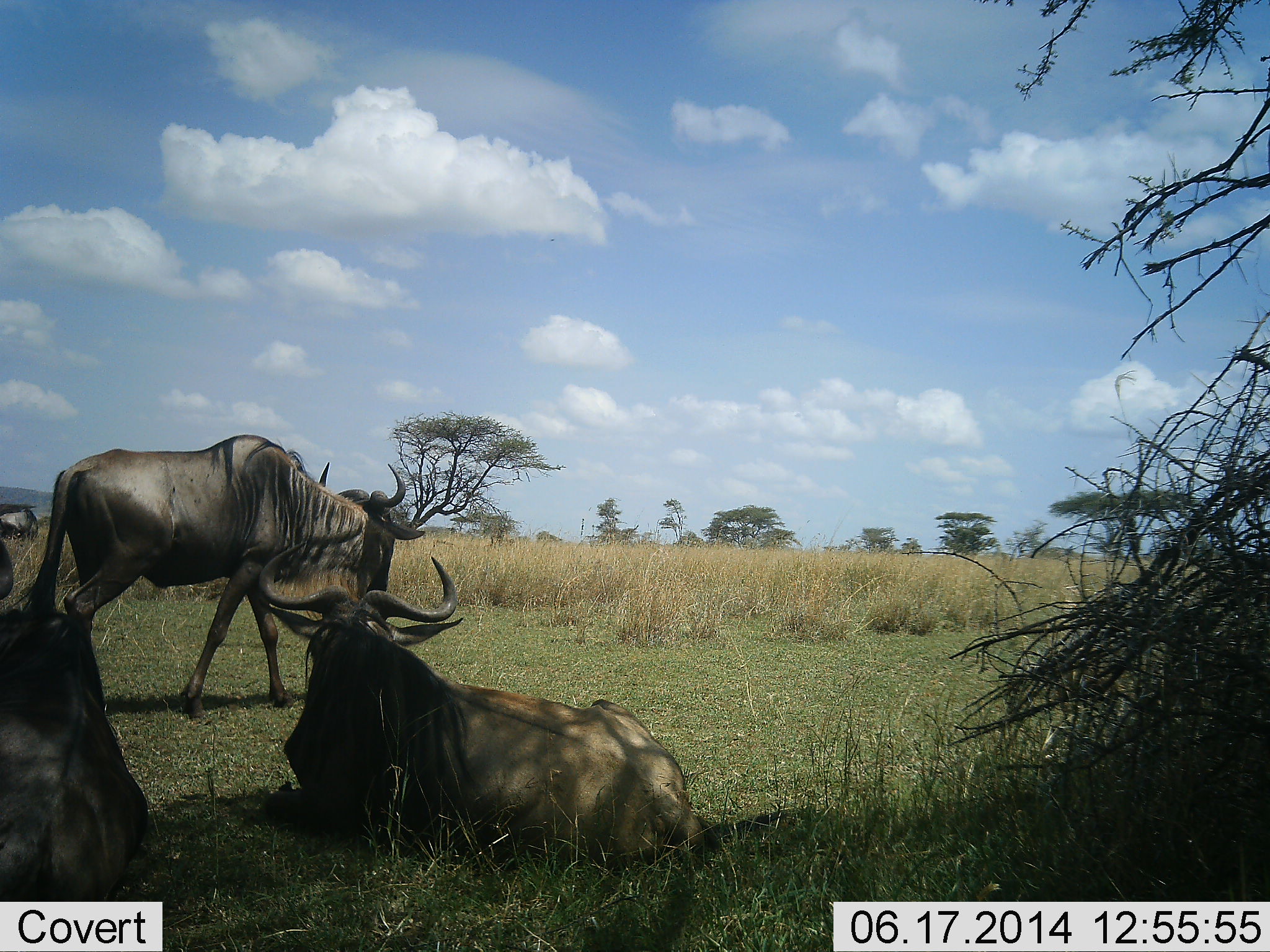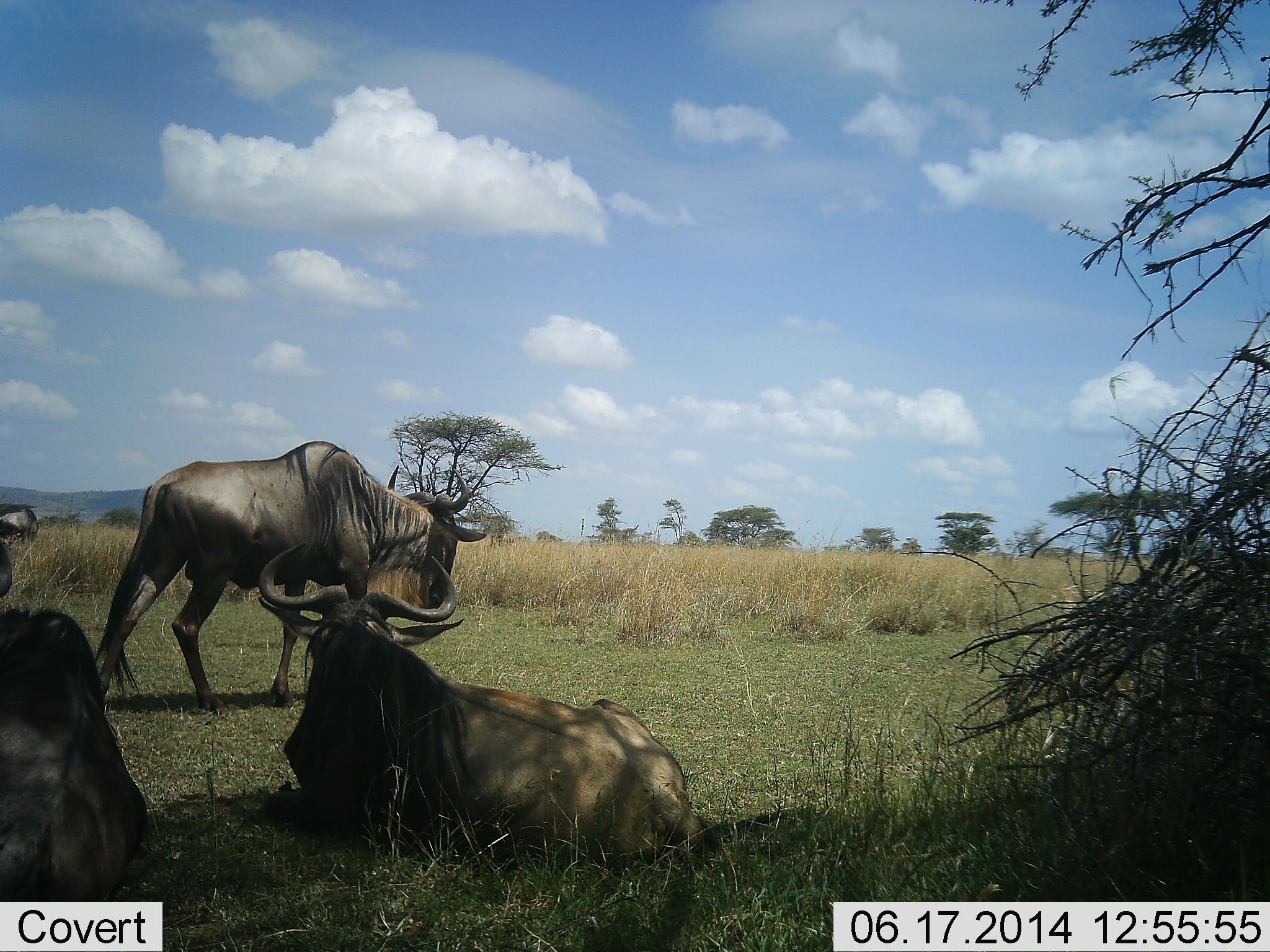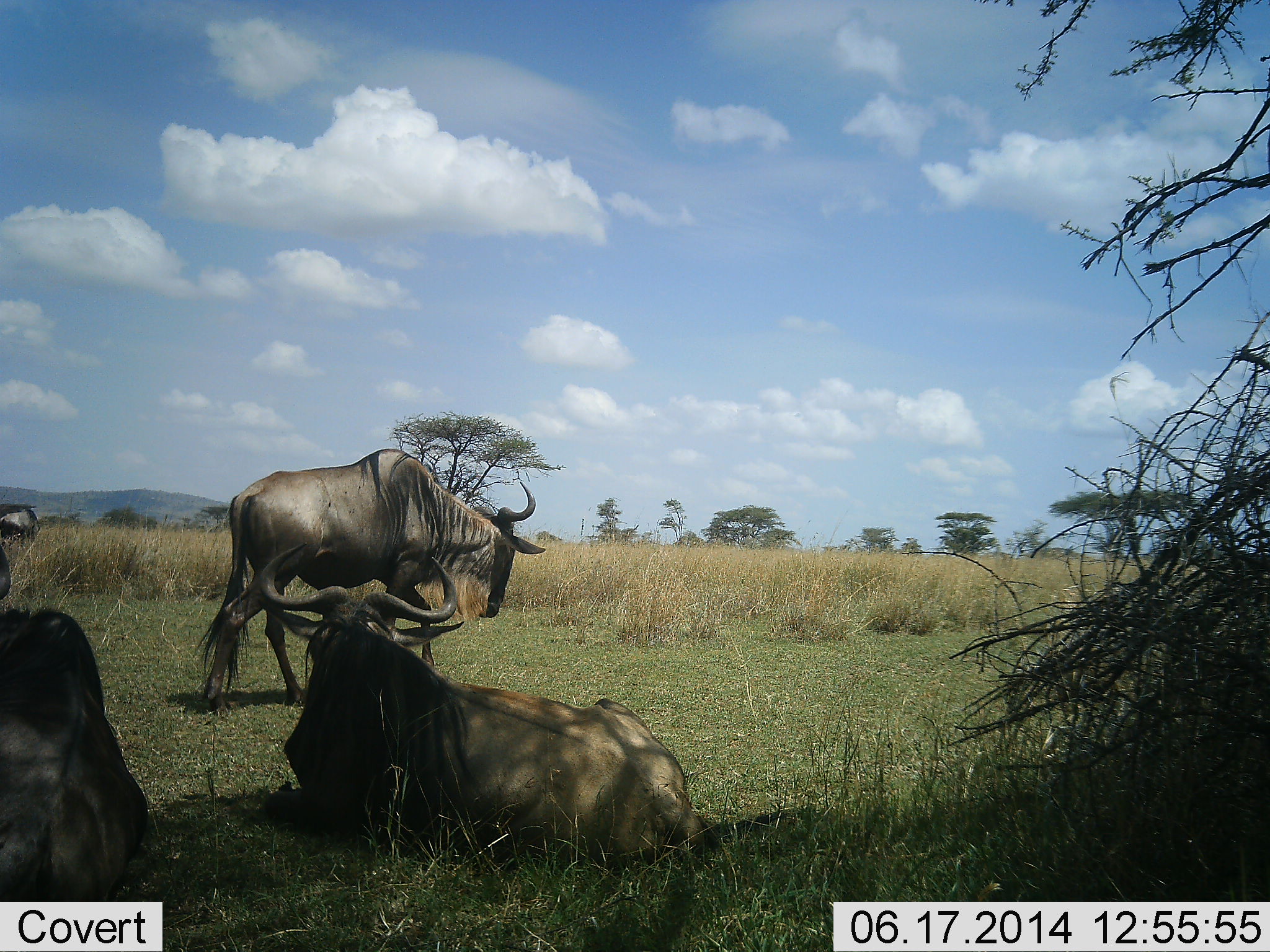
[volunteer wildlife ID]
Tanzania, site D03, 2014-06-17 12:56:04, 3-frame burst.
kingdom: Animalia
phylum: Chordata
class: Mammalia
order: Artiodactyla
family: Bovidae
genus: Connochaetes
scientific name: Connochaetes taurinus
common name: blue wildebeest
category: wildebeest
Wildebeest (blue wildebeest) (Connochaetes taurinus), count 3. Behavior (volunteer vote fractions): standing 40%, resting 100%, moving 60%, interacting 0%. Young present (vote fraction): 0%. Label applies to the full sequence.